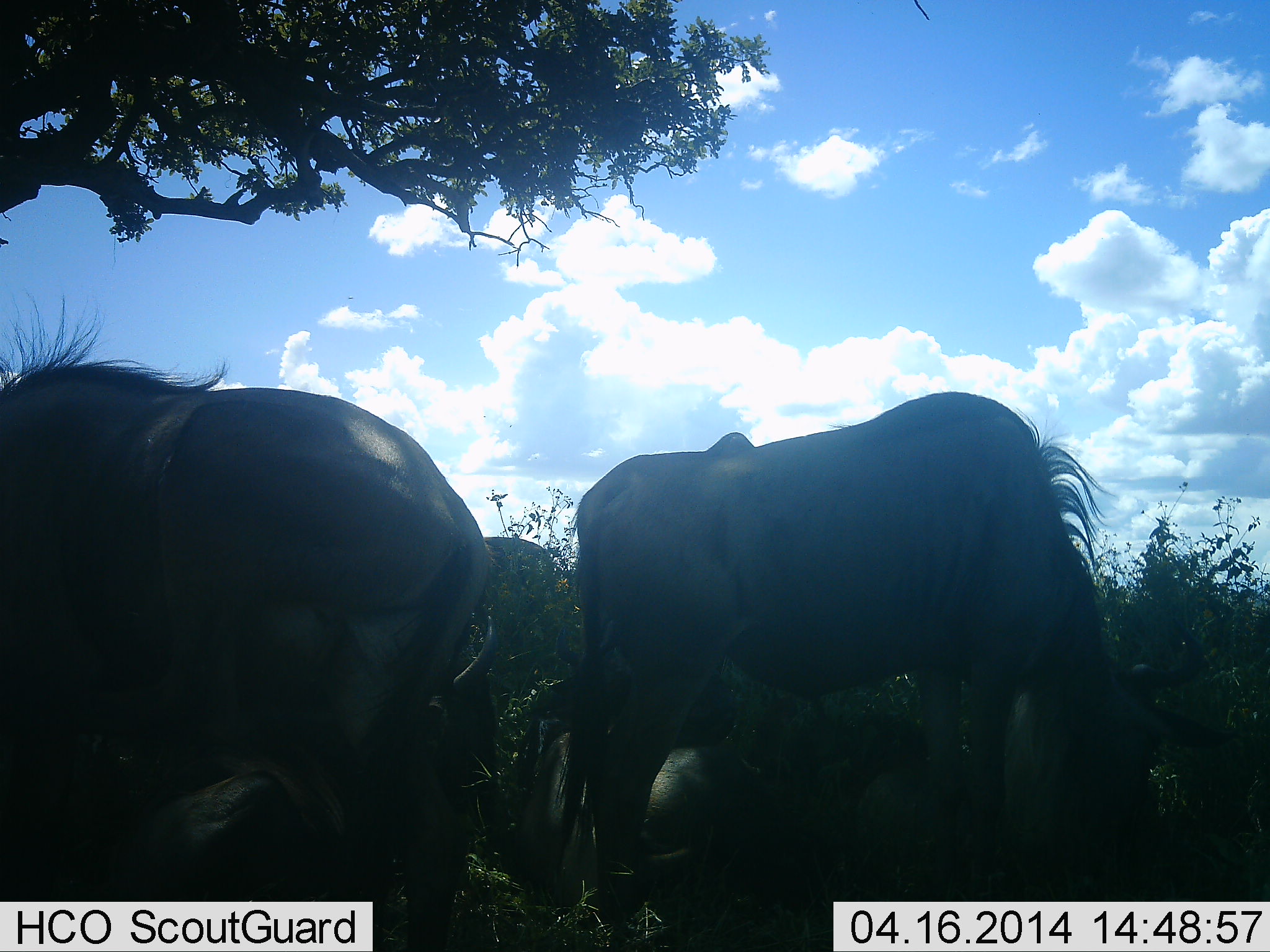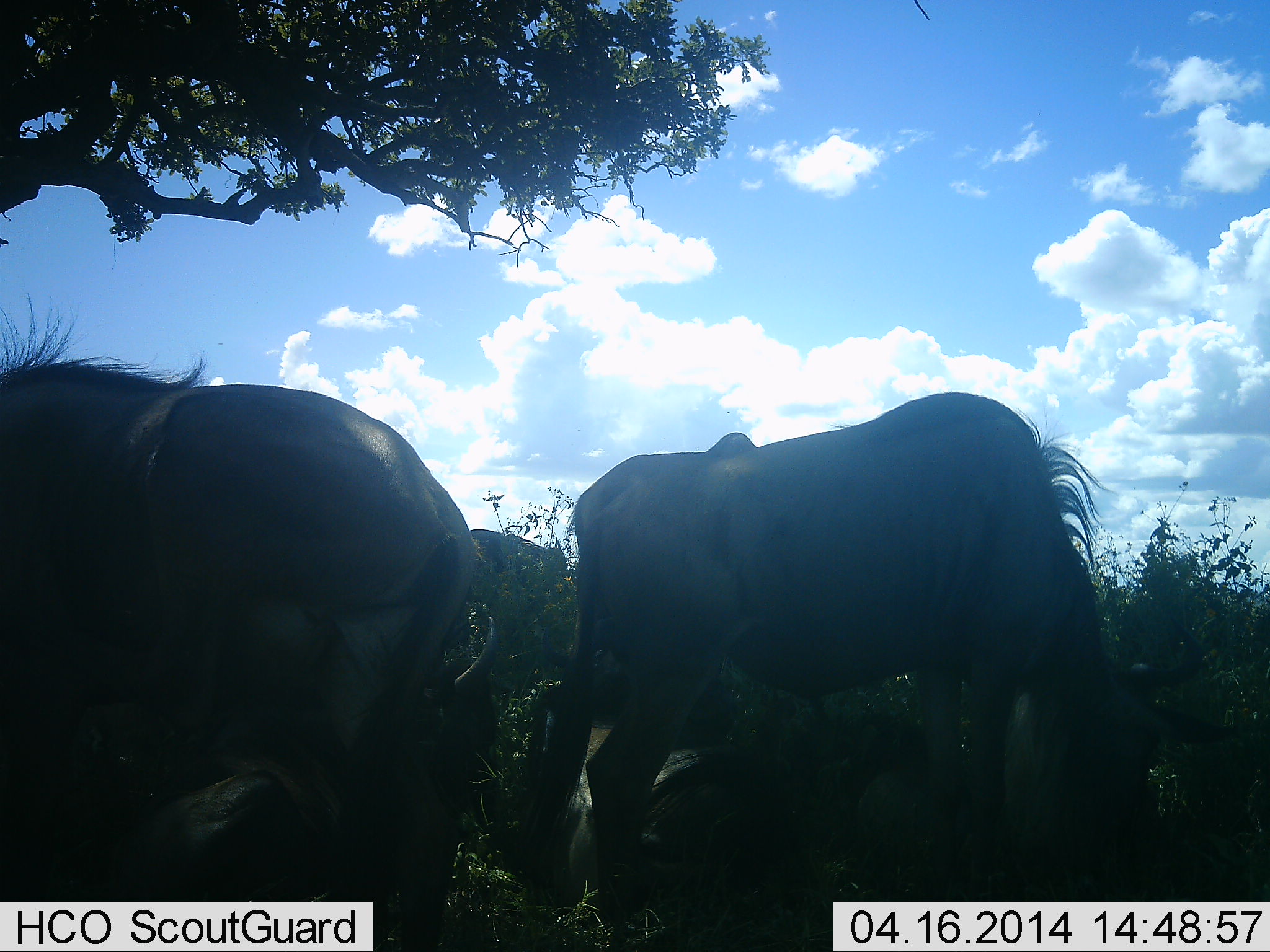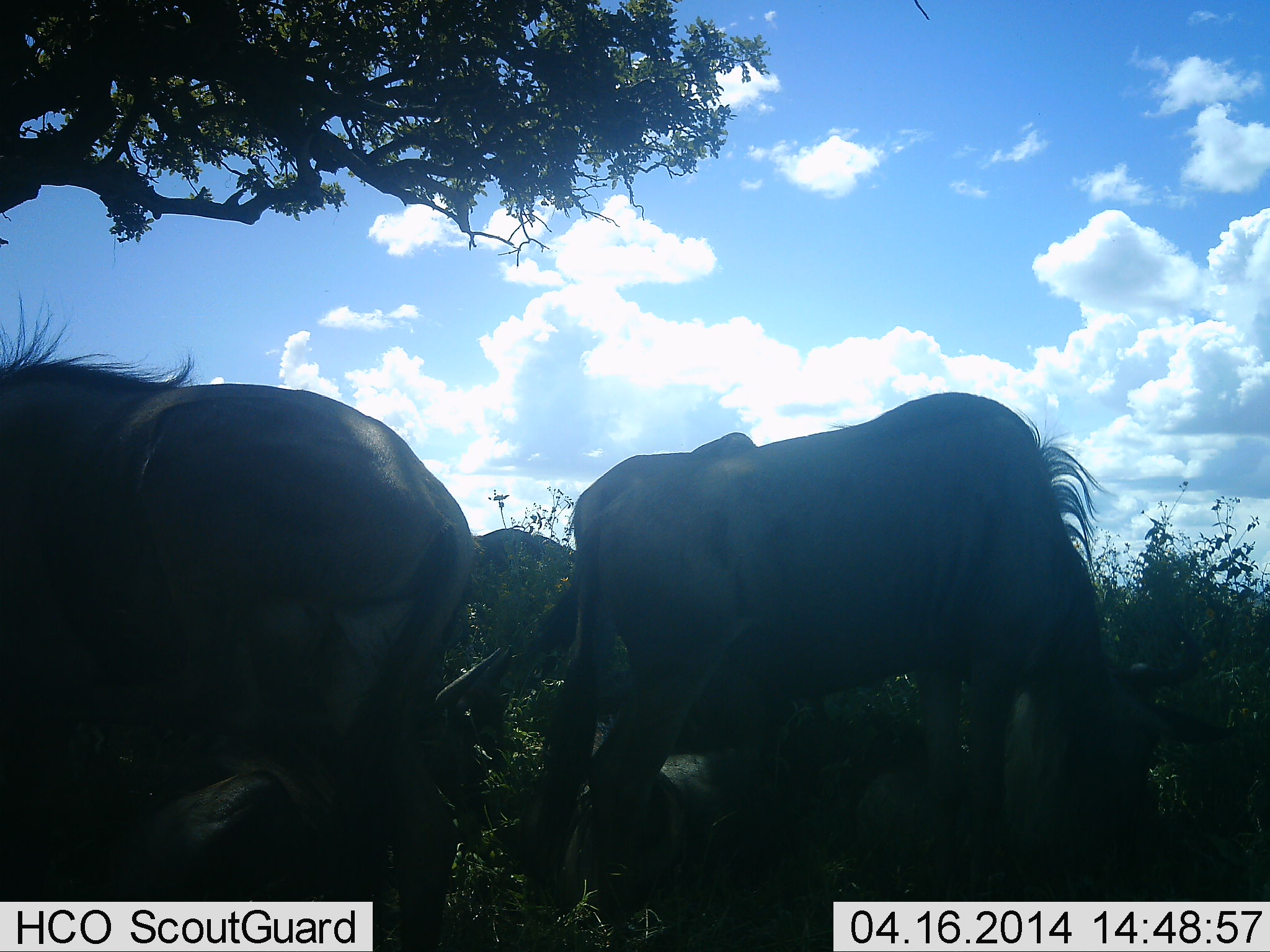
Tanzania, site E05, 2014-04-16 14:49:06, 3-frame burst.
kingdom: Animalia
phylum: Chordata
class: Mammalia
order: Artiodactyla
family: Bovidae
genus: Connochaetes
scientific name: Connochaetes taurinus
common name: blue wildebeest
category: wildebeest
Wildebeest (blue wildebeest) (Connochaetes taurinus), count 5. Behavior (volunteer vote fractions): standing 80%, resting 50%, moving 20%, interacting 10%. Young present (vote fraction): 0%. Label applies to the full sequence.